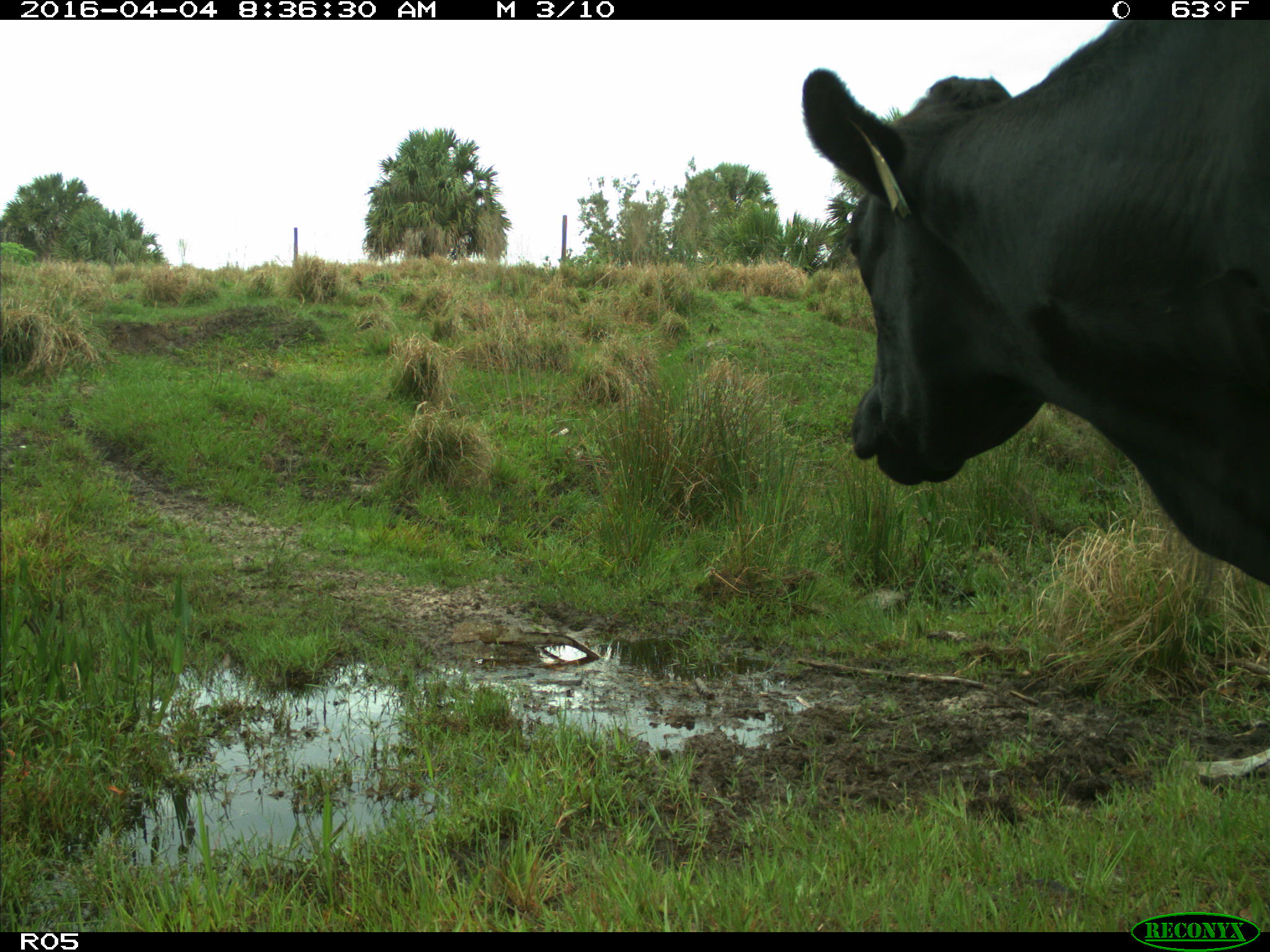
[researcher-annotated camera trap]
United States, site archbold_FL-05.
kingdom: Animalia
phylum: Chordata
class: Mammalia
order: Artiodactyla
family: Bovidae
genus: Bos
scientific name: Bos taurus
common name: domestic cow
Bos taurus (domestic cow).